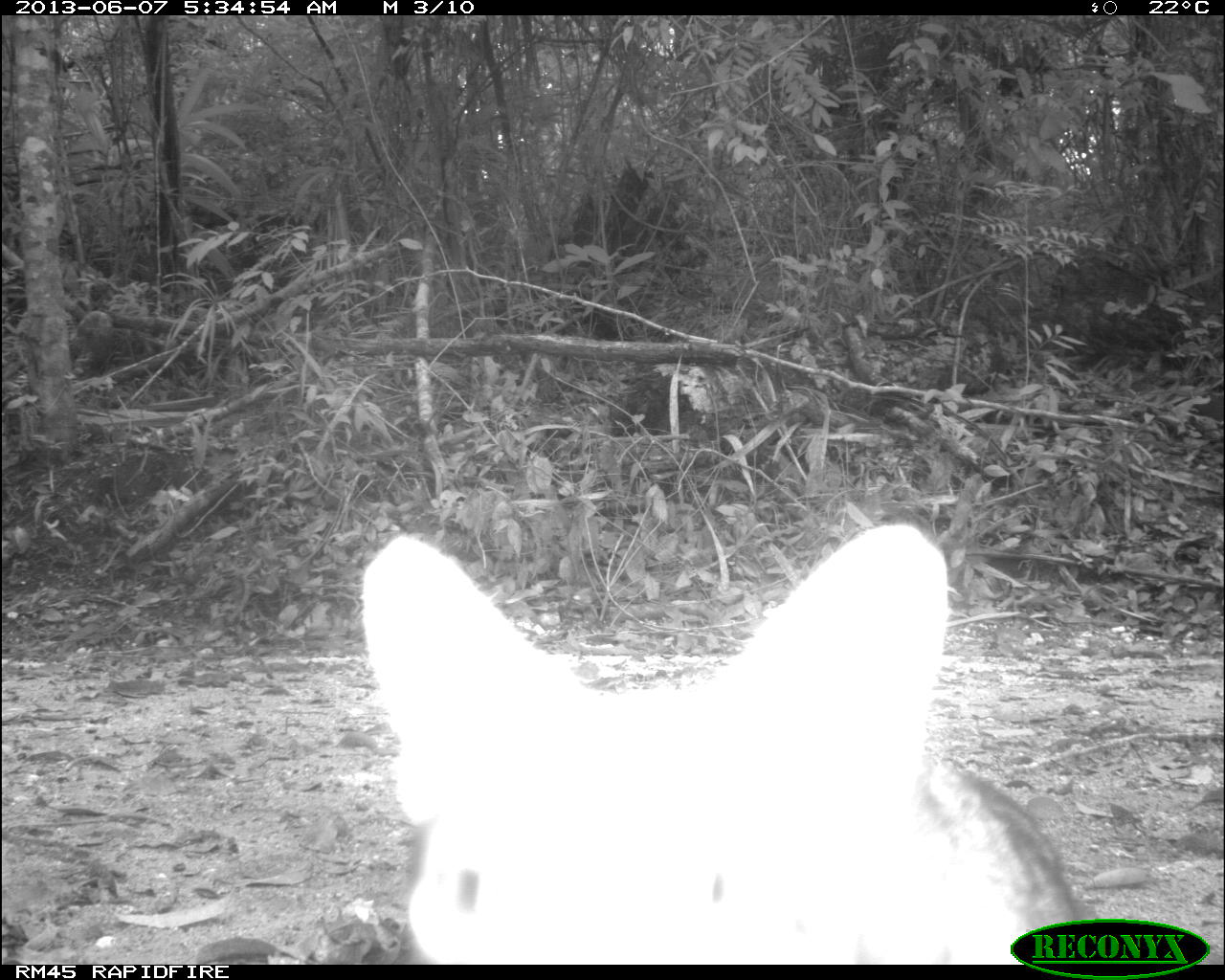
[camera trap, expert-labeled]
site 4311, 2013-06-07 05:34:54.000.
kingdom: Animalia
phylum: Chordata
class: Mammalia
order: Carnivora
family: Canidae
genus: Urocyon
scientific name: Urocyon cinereoargenteus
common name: gray fox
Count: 1.